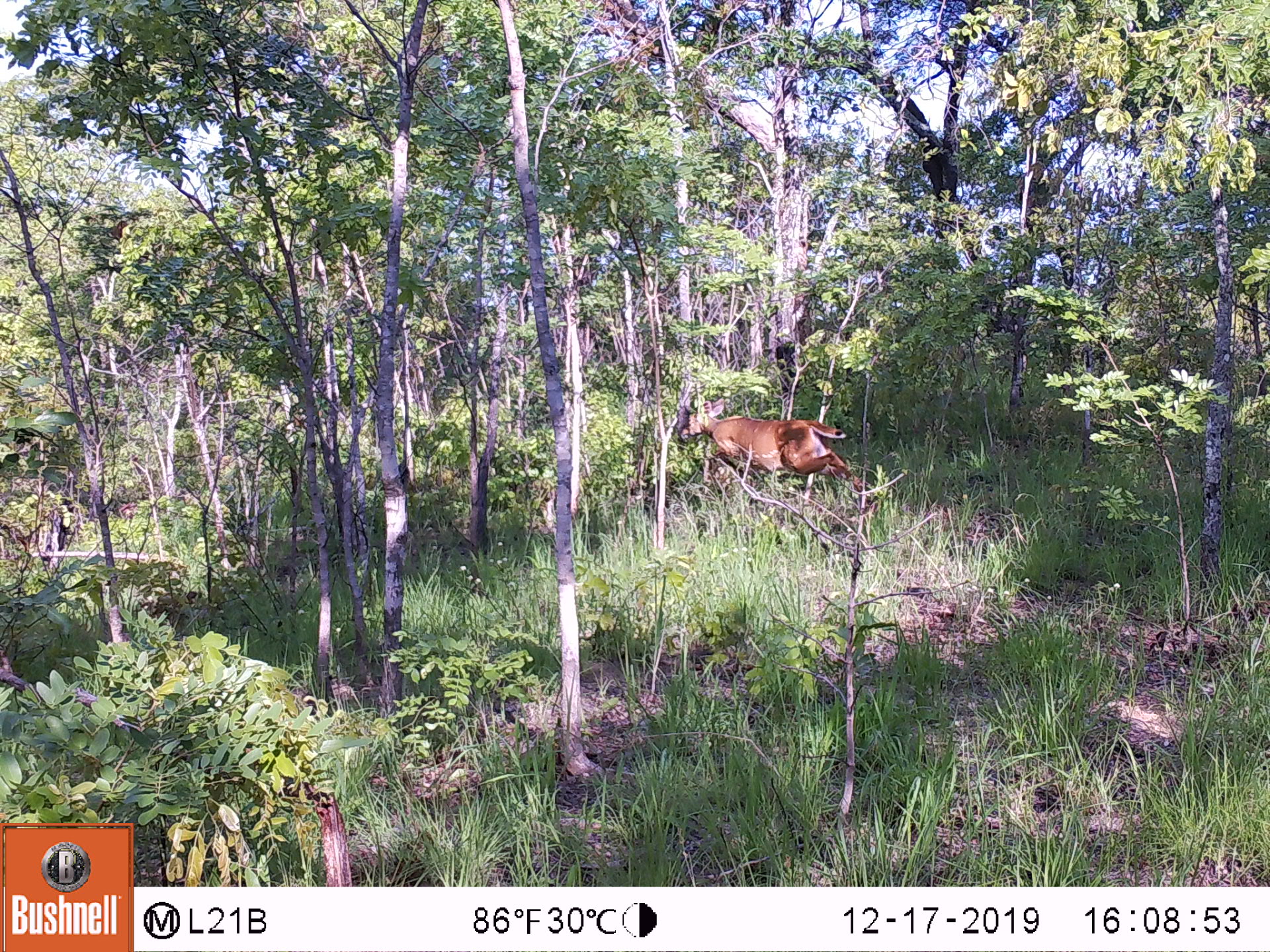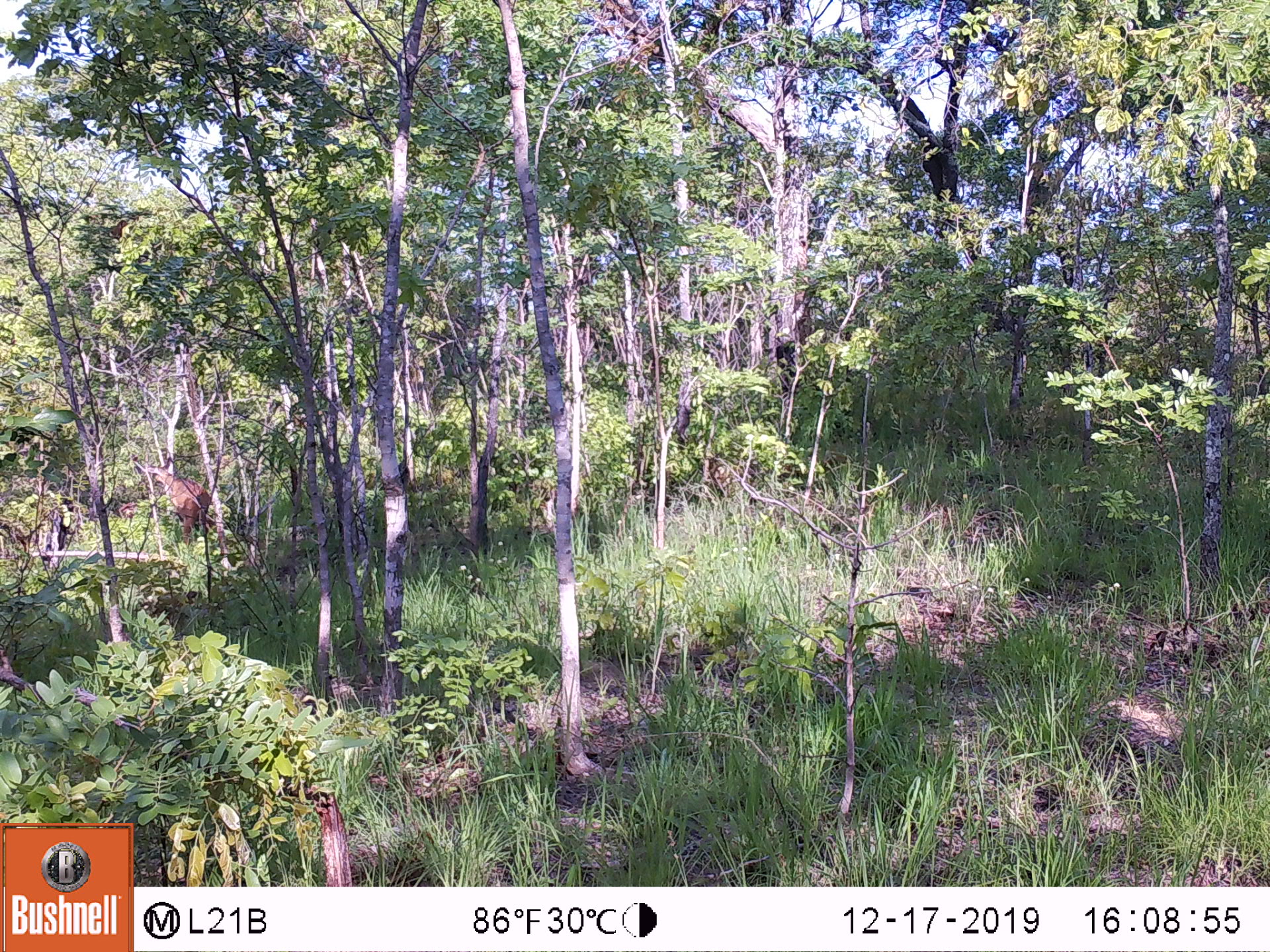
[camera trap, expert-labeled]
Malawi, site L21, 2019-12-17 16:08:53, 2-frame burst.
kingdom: Animalia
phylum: Chordata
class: Mammalia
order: Artiodactyla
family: Bovidae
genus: Tragelaphus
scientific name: Tragelaphus sylvaticus sylvaticus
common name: cape bushbuck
Cape bushbuck (Tragelaphus sylvaticus sylvaticus), count 1.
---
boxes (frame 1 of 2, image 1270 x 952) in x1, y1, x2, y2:
cape bushbuck: 678, 396, 862, 498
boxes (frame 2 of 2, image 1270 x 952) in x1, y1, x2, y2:
cape bushbuck: 142, 462, 213, 543